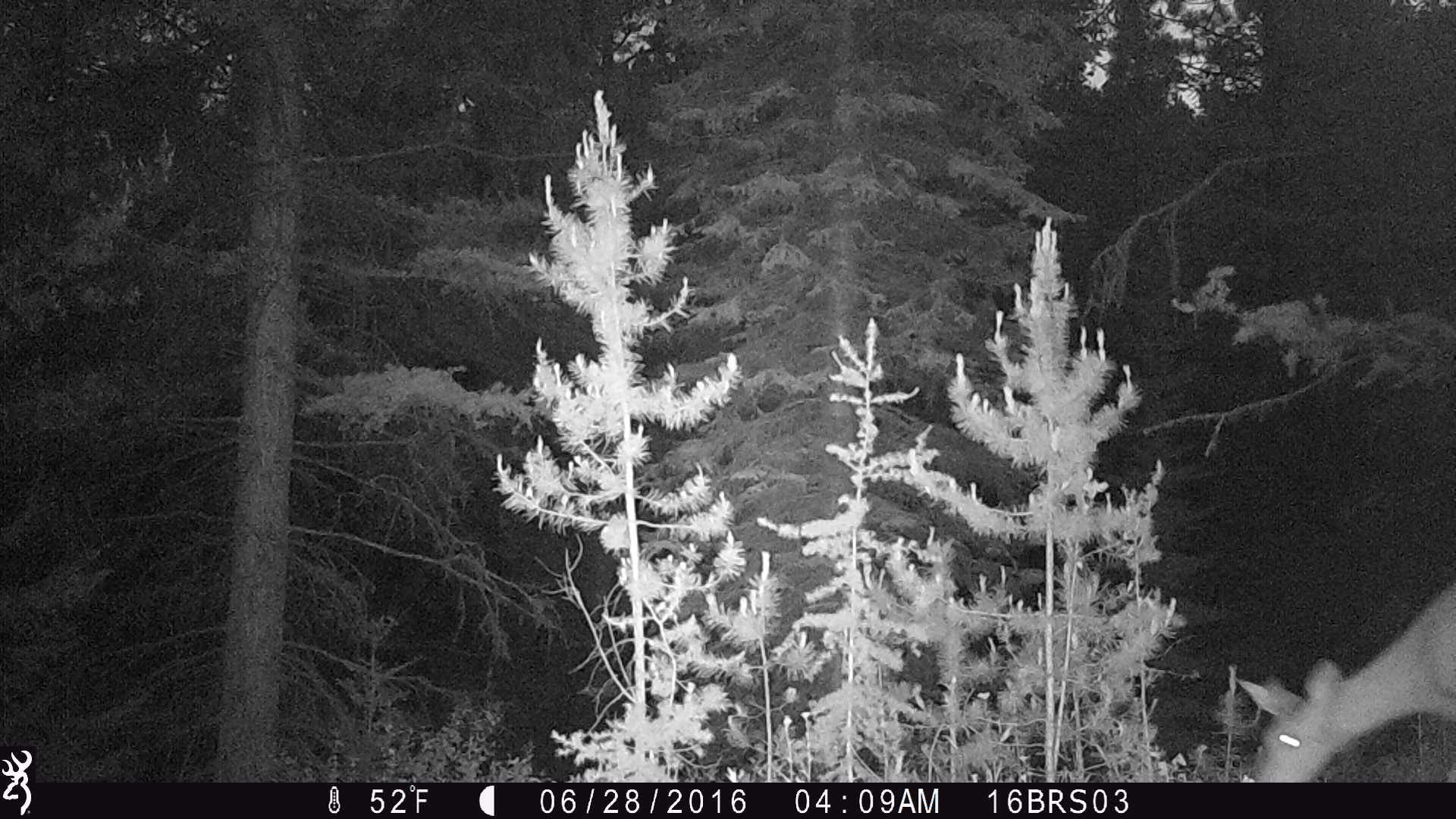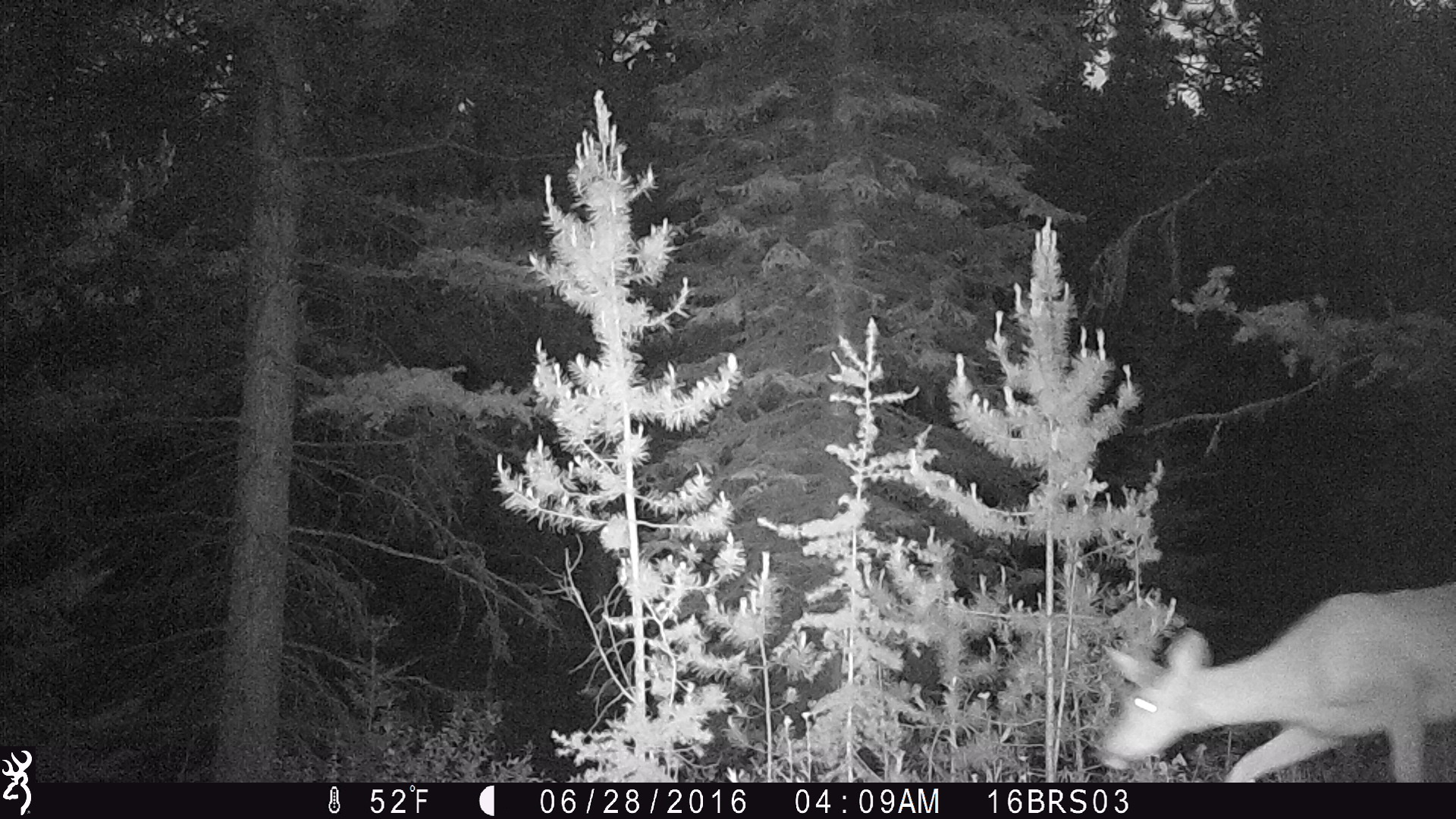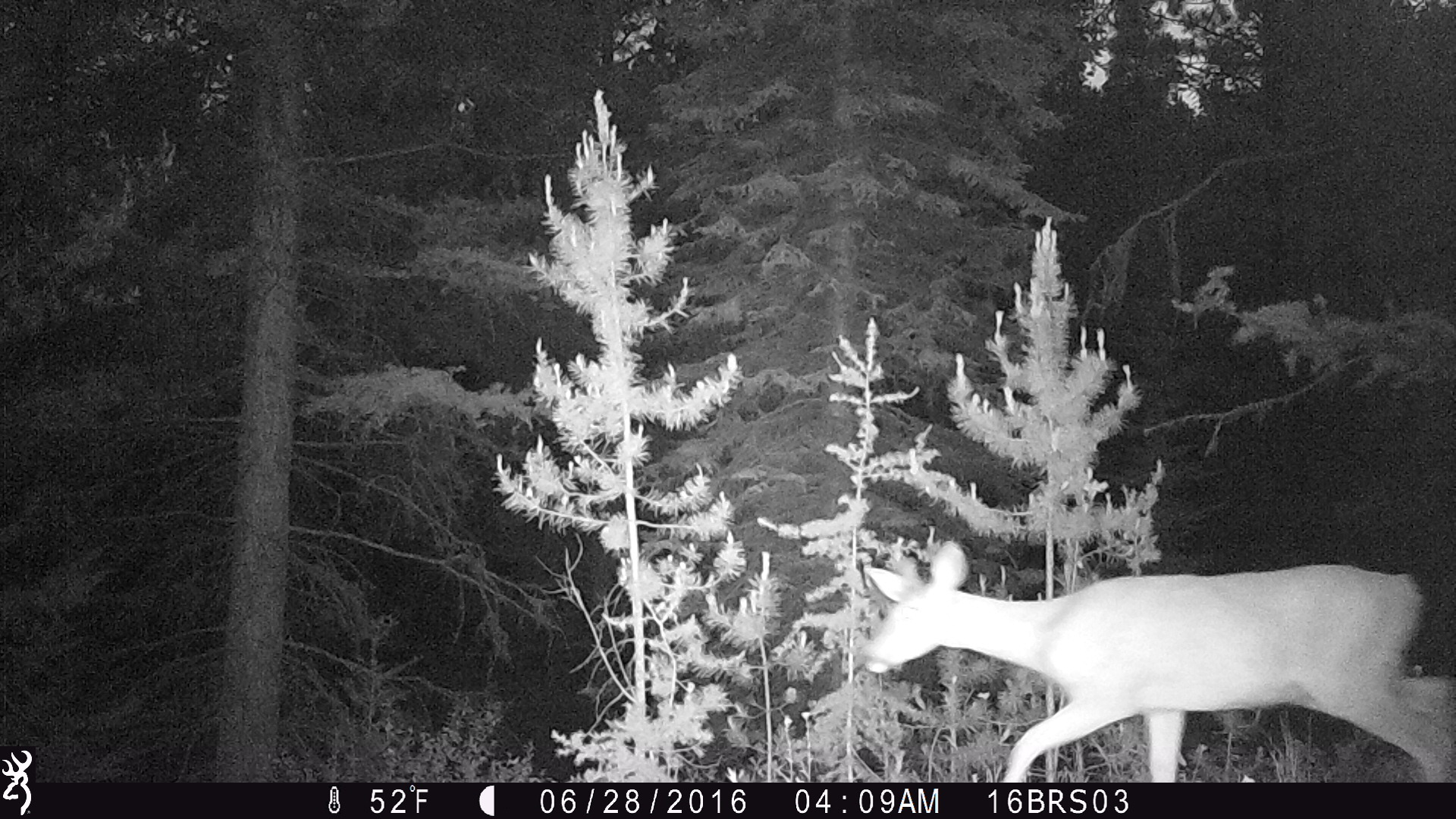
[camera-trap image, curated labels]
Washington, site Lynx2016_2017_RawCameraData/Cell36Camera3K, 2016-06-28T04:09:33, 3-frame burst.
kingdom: Animalia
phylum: Chordata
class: Mammalia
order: Artiodactyla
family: Cervidae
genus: Odocoileus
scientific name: Odocoileus virginianus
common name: white-tailed deer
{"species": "Odocoileus virginianus (white-tailed deer)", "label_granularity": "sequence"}